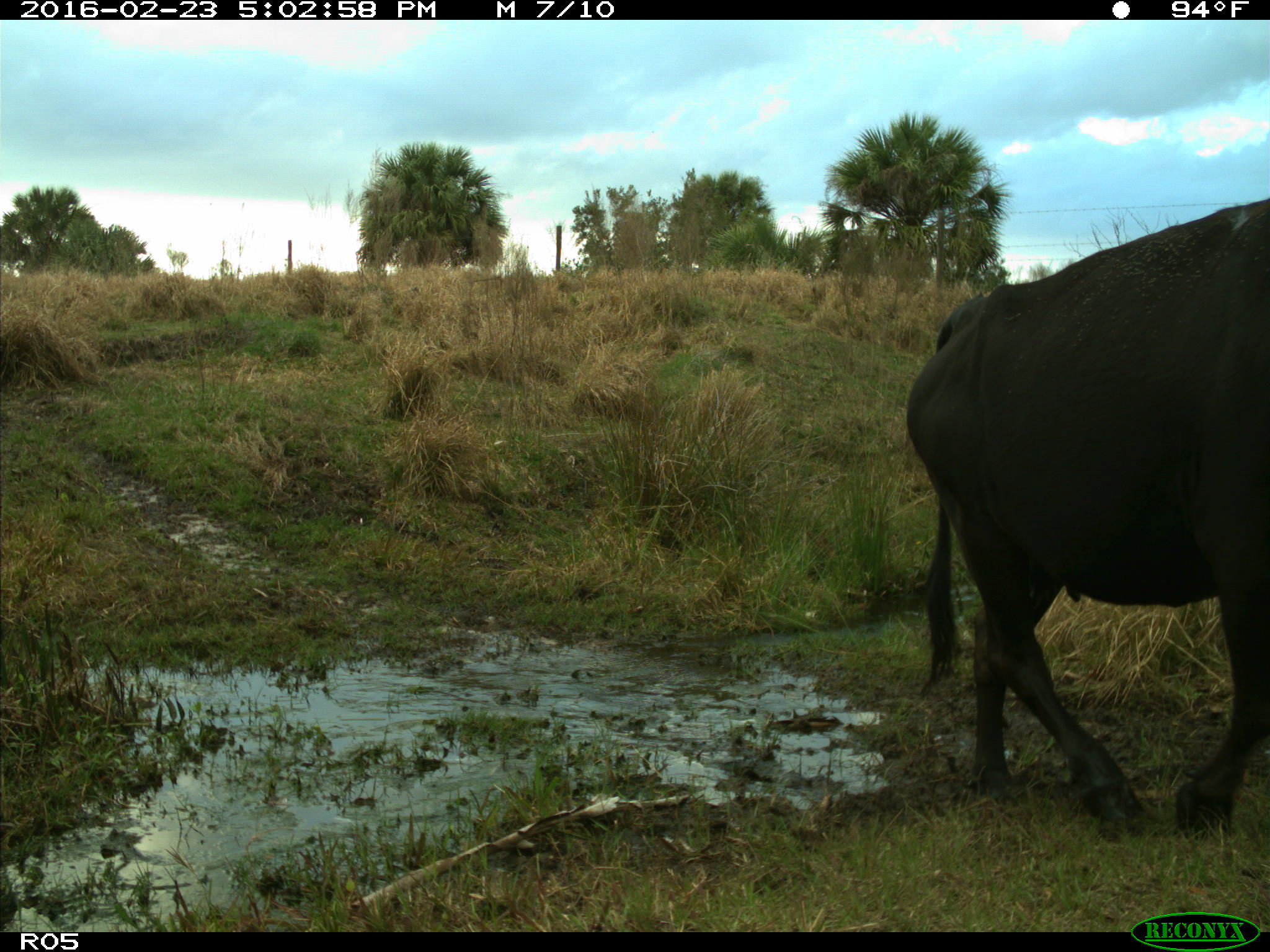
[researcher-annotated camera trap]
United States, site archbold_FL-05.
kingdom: Animalia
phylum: Chordata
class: Mammalia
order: Artiodactyla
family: Bovidae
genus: Bos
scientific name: Bos taurus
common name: domestic cow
Bos taurus (domestic cow).